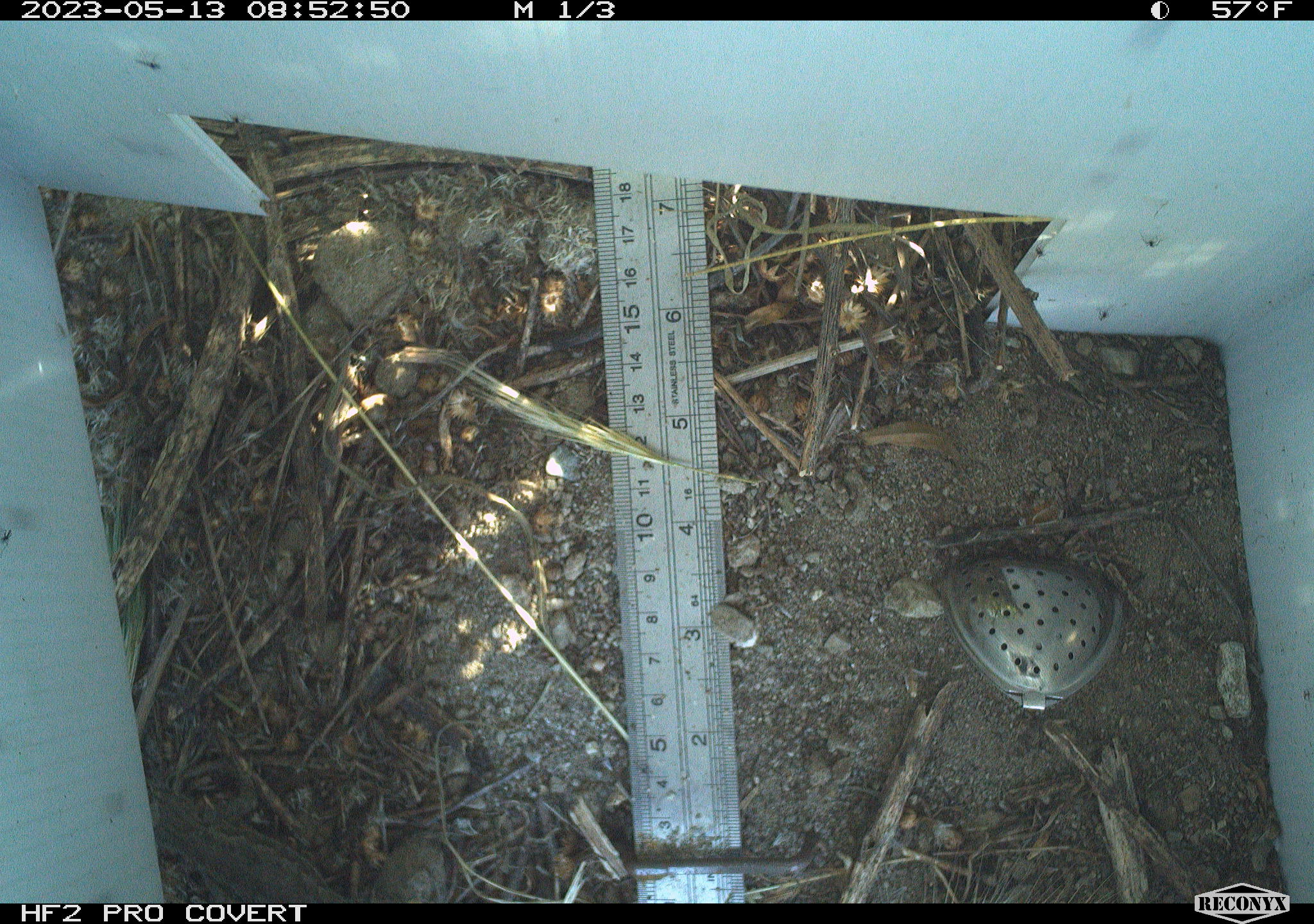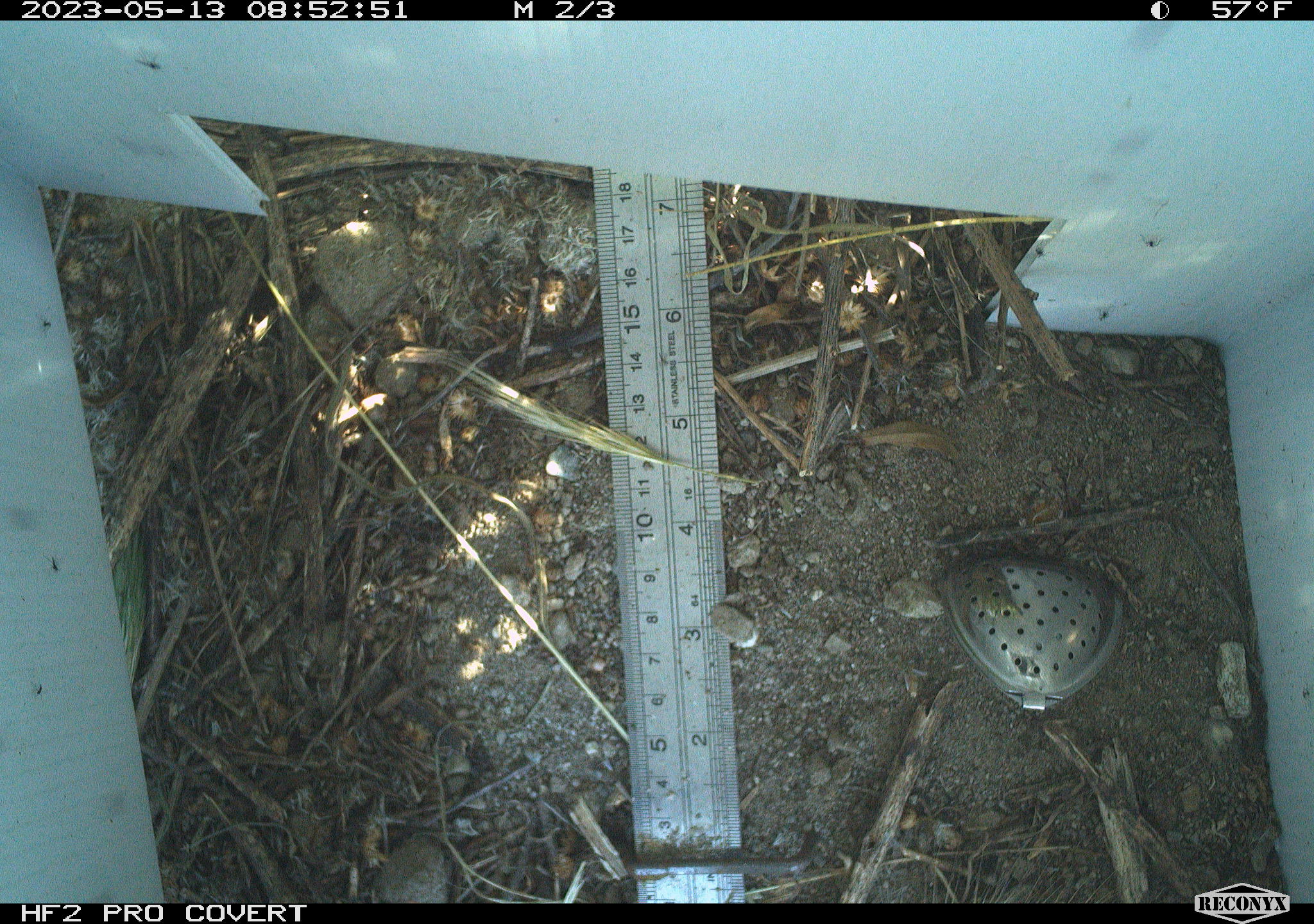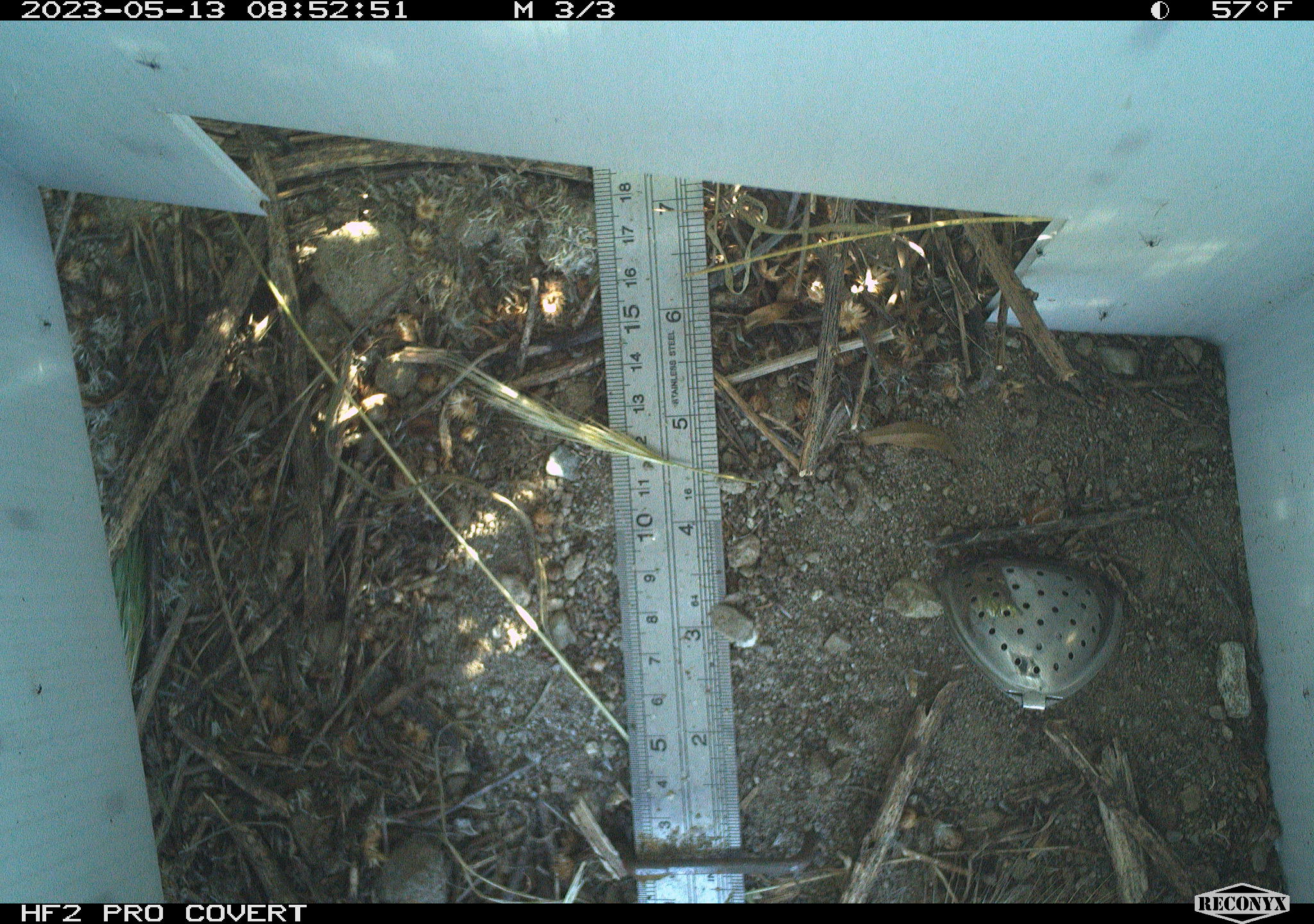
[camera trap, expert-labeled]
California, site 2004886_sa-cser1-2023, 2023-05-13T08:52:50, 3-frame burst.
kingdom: Animalia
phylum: Chordata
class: Reptilia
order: Squamata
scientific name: Squamata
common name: lizards and snakes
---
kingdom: Animalia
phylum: Chordata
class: Mammalia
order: Rodentia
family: Cricetidae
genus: Microtus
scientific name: Microtus californicus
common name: california vole